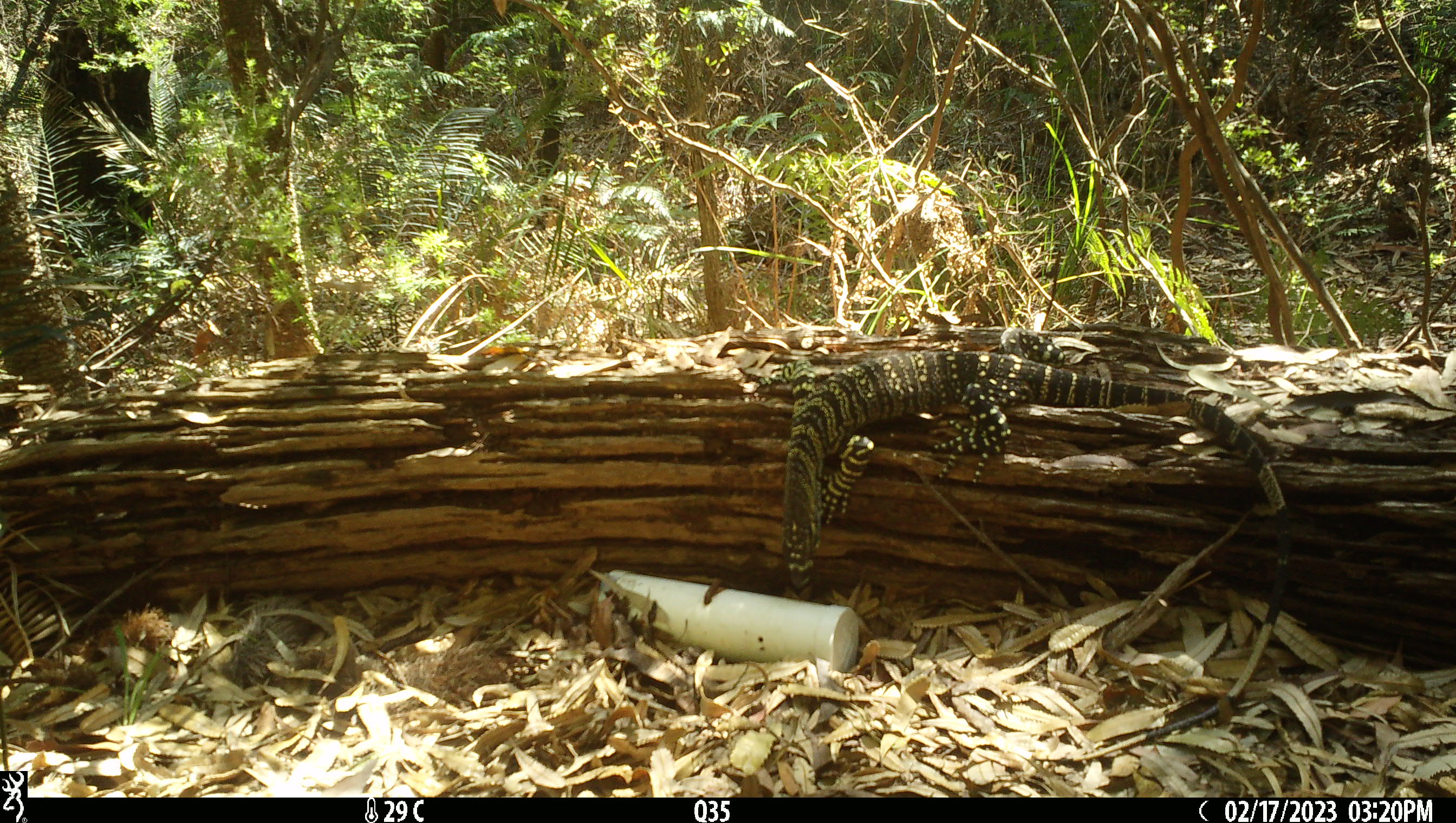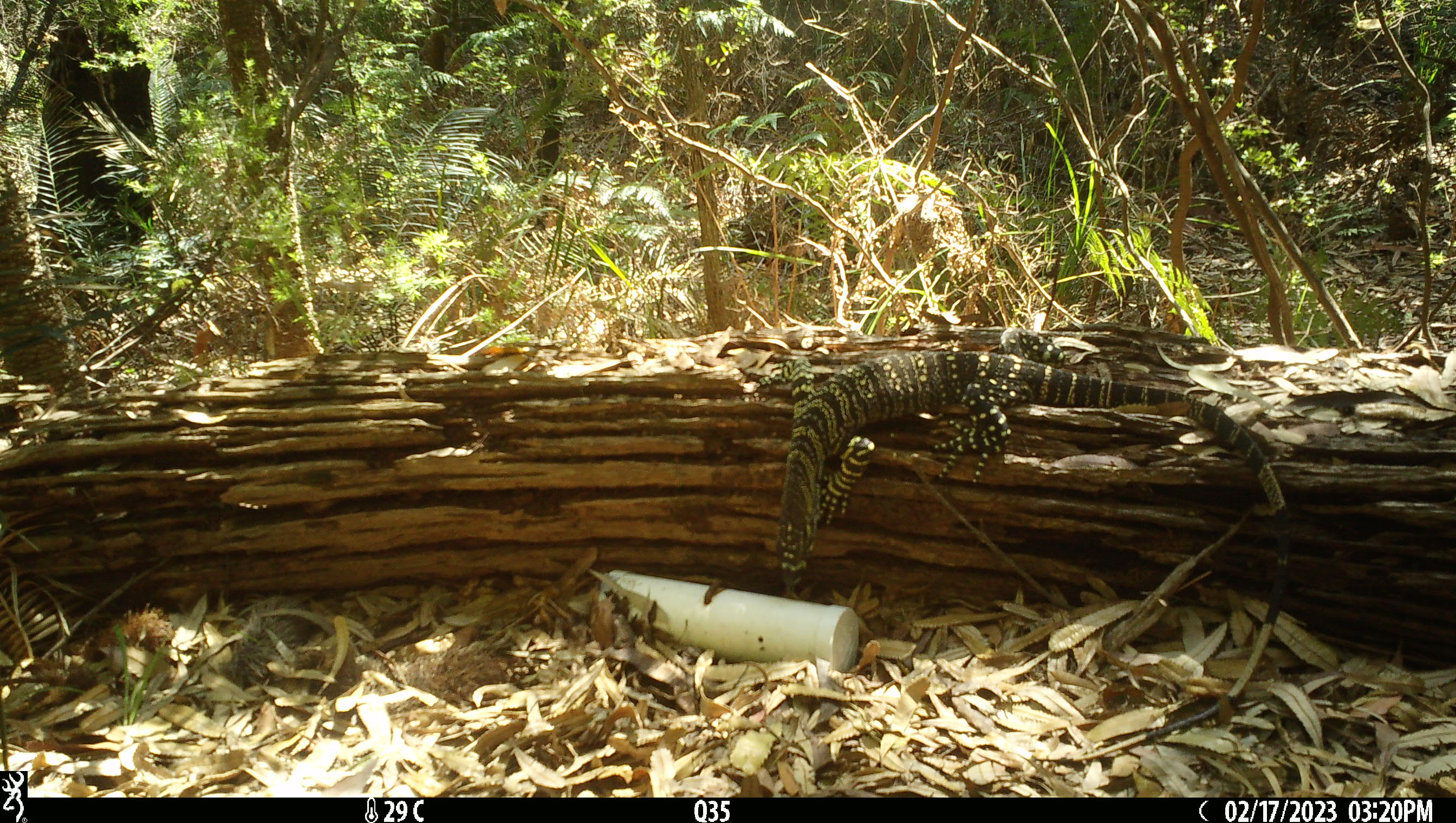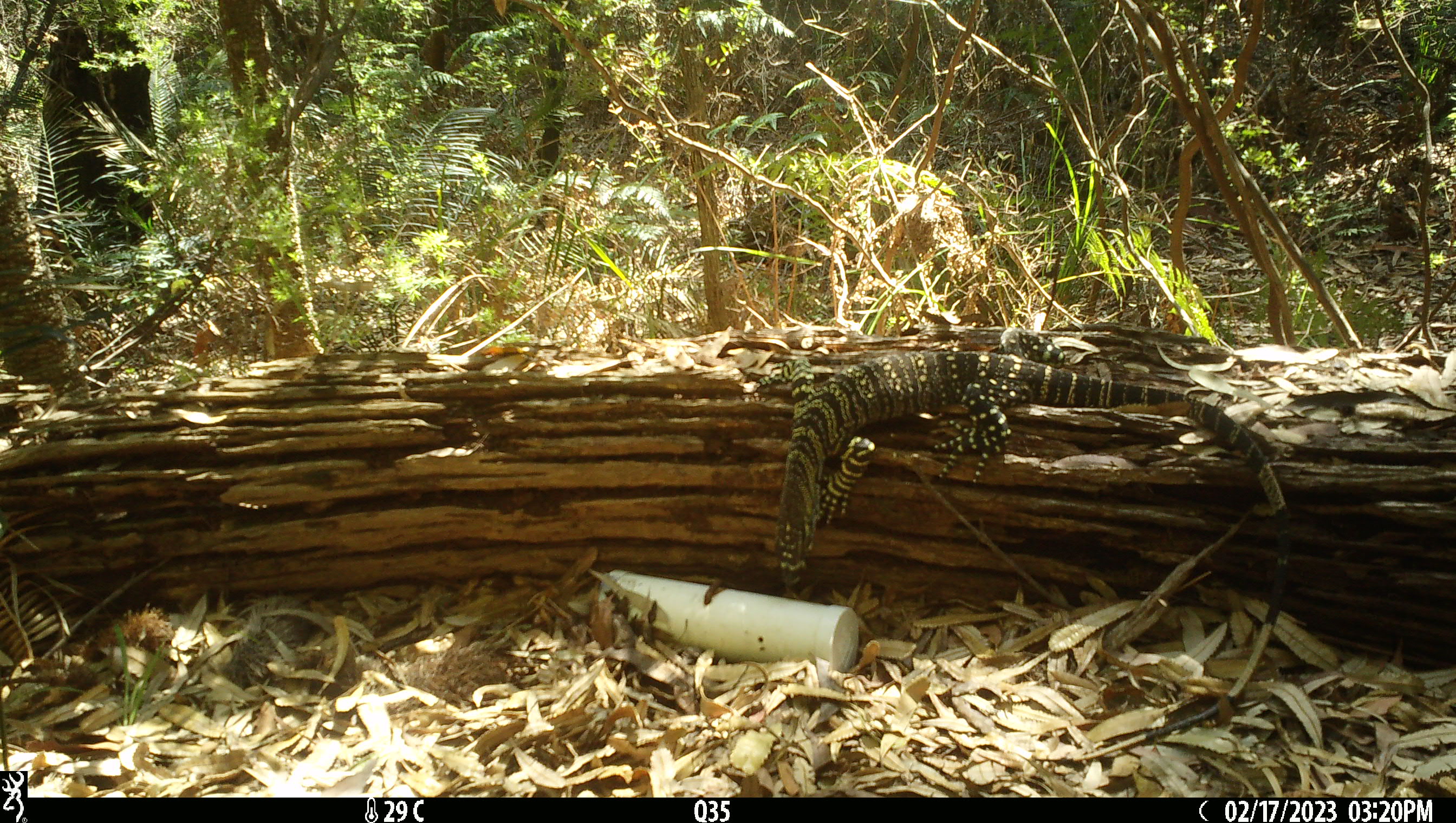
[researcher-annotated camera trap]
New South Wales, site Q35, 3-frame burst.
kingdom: Animalia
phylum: Chordata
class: Reptilia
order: Squamata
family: Varanidae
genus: Varanus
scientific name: Varanus varius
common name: lace monitor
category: goanna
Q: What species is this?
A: Goanna (lace monitor) (Varanus varius).